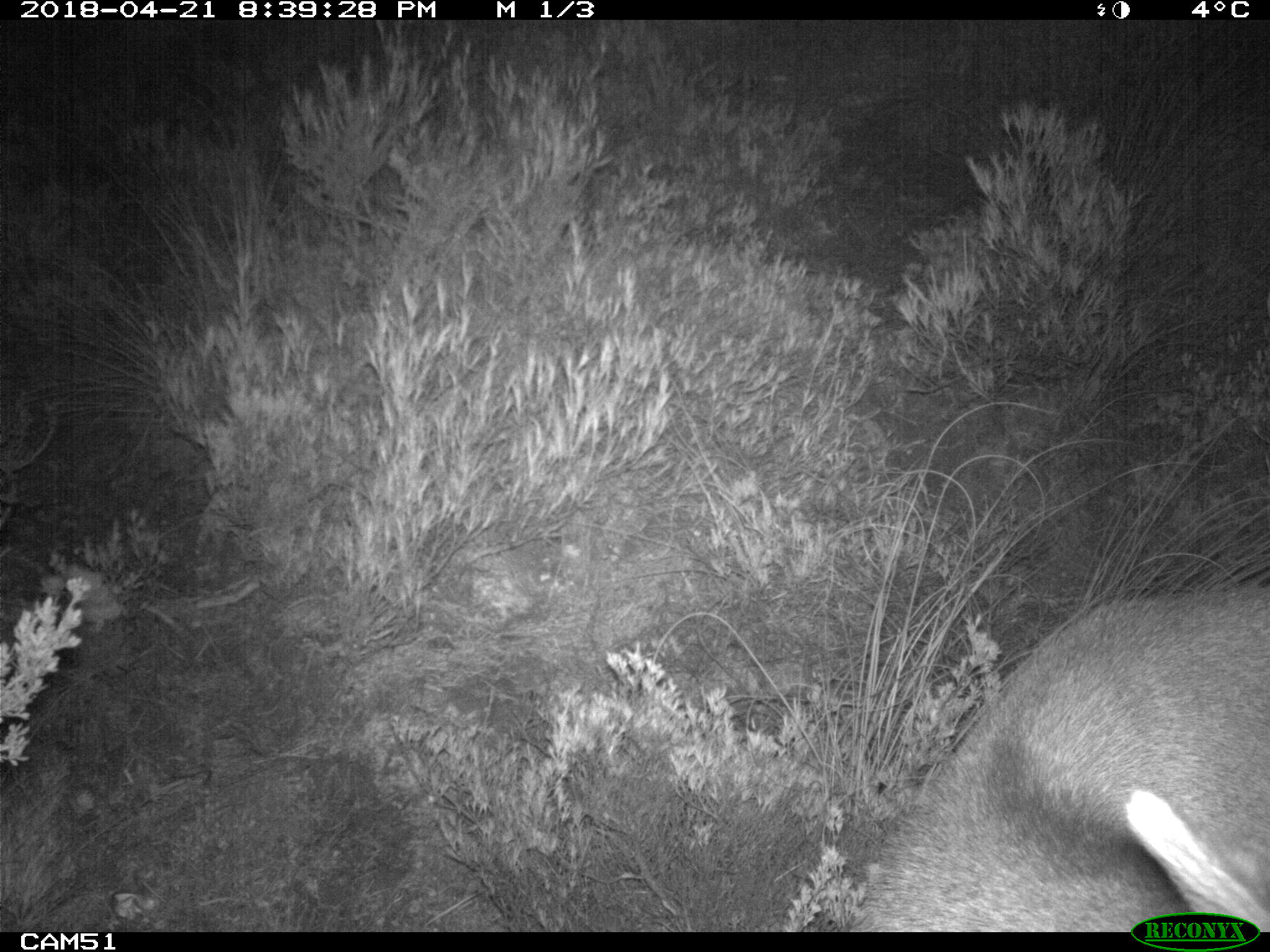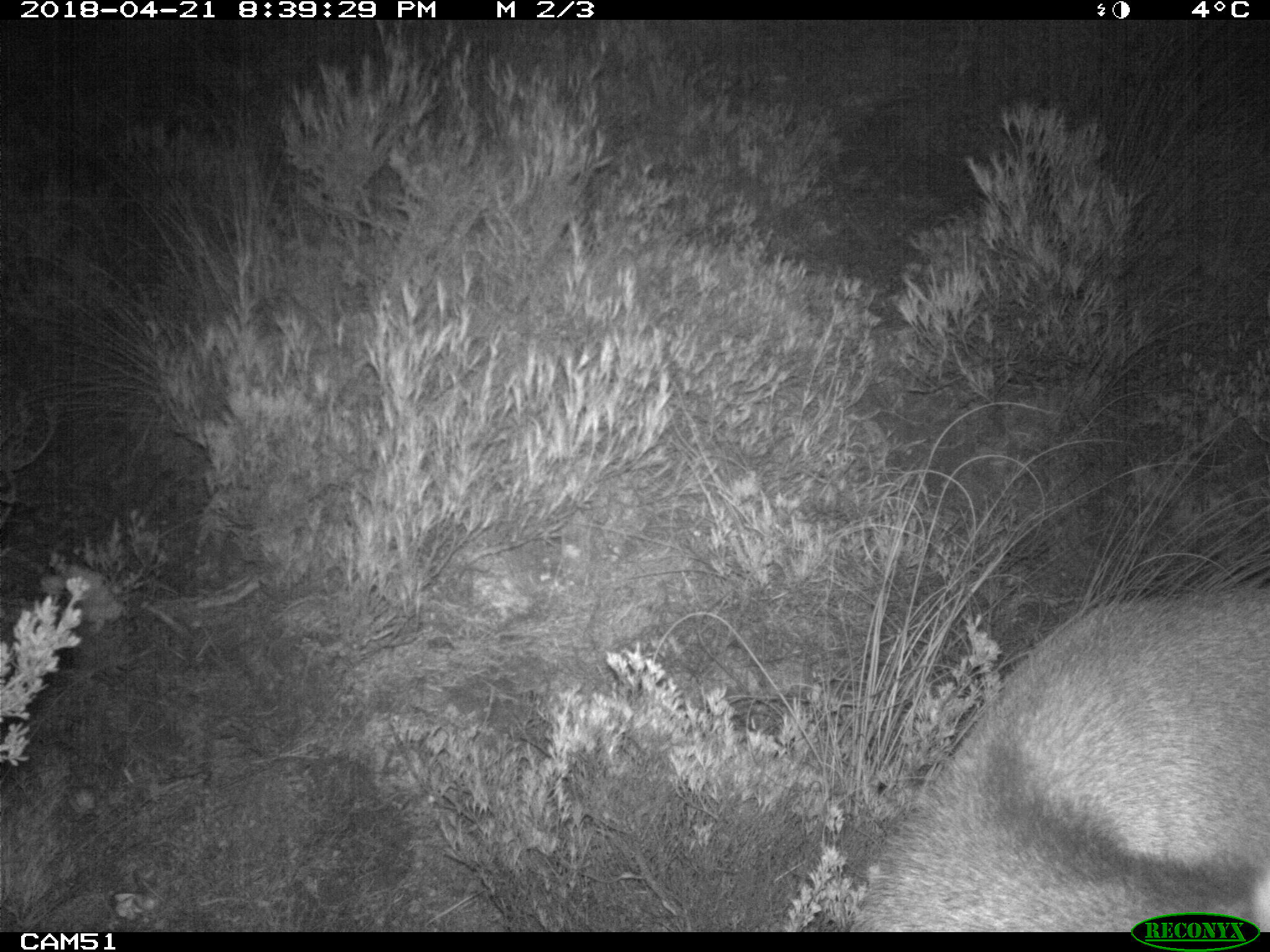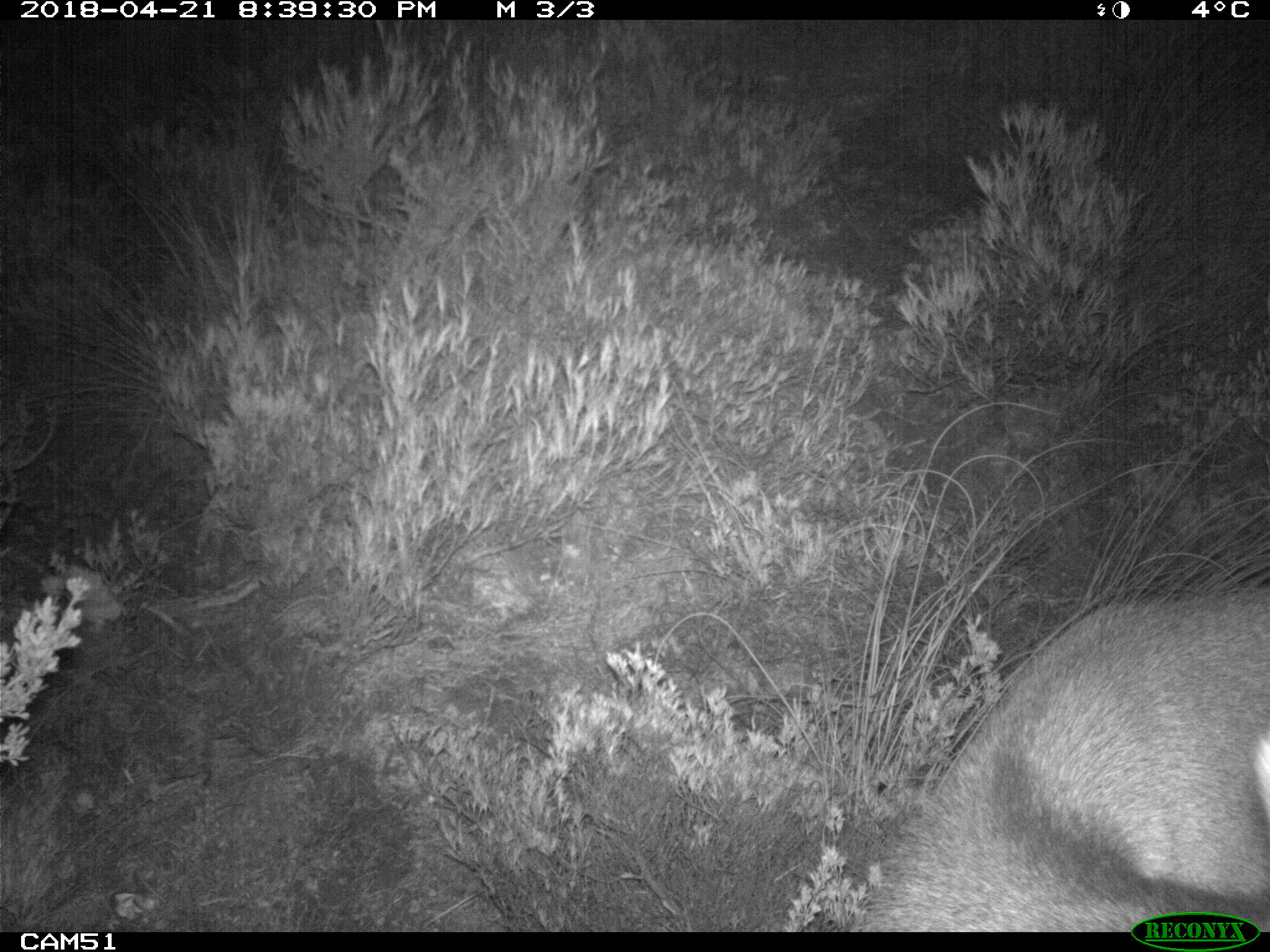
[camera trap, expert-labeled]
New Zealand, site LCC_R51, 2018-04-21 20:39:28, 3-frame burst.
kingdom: Animalia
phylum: Chordata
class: Mammalia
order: Artiodactyla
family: Cervidae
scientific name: Cervidae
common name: deer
Deer (Cervidae).